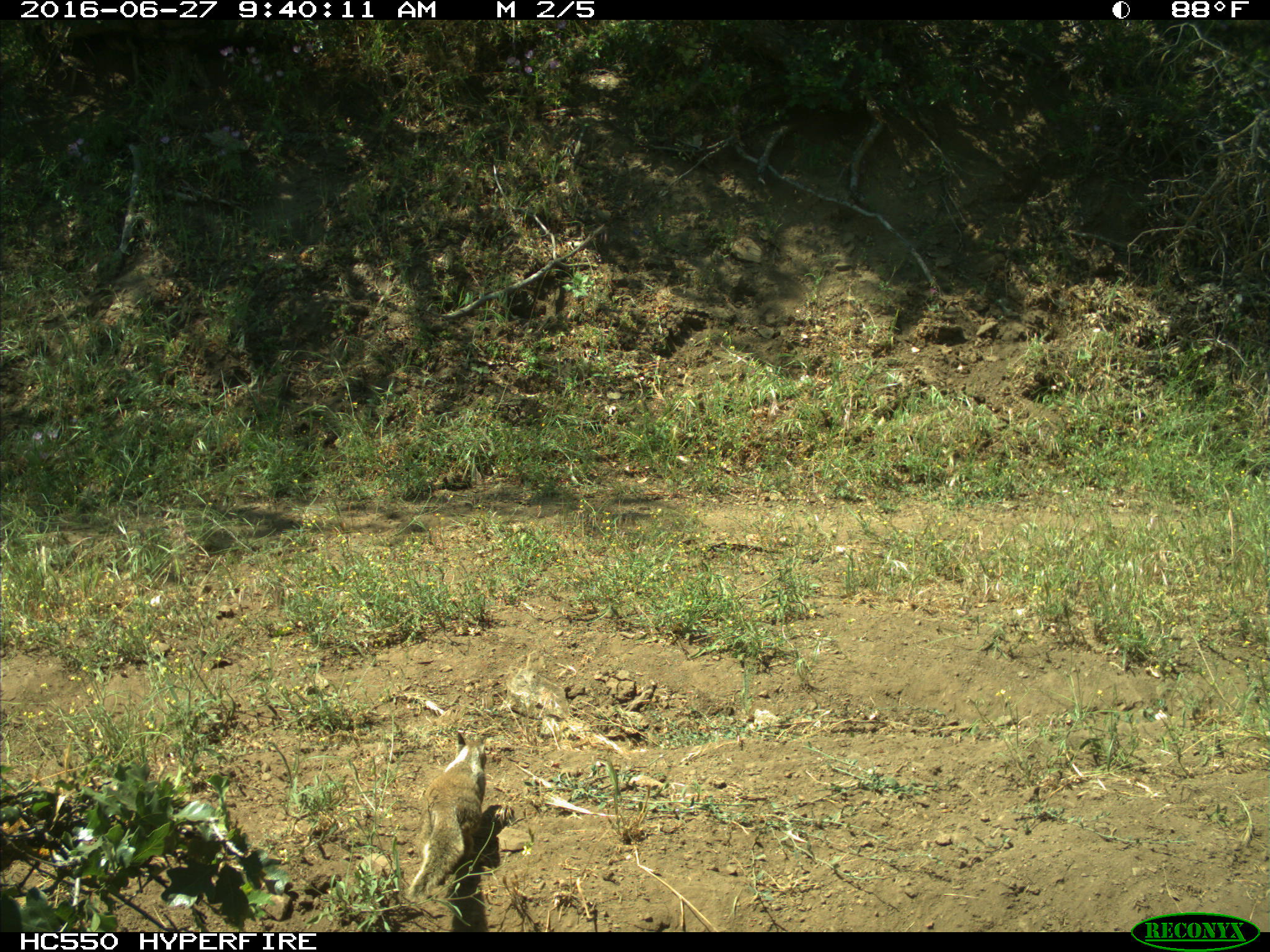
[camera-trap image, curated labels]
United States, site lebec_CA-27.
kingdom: Animalia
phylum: Chordata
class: Mammalia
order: Rodentia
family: Sciuridae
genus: Otospermophilus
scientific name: Otospermophilus beecheyi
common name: california ground squirrel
Otospermophilus beecheyi (california ground squirrel).